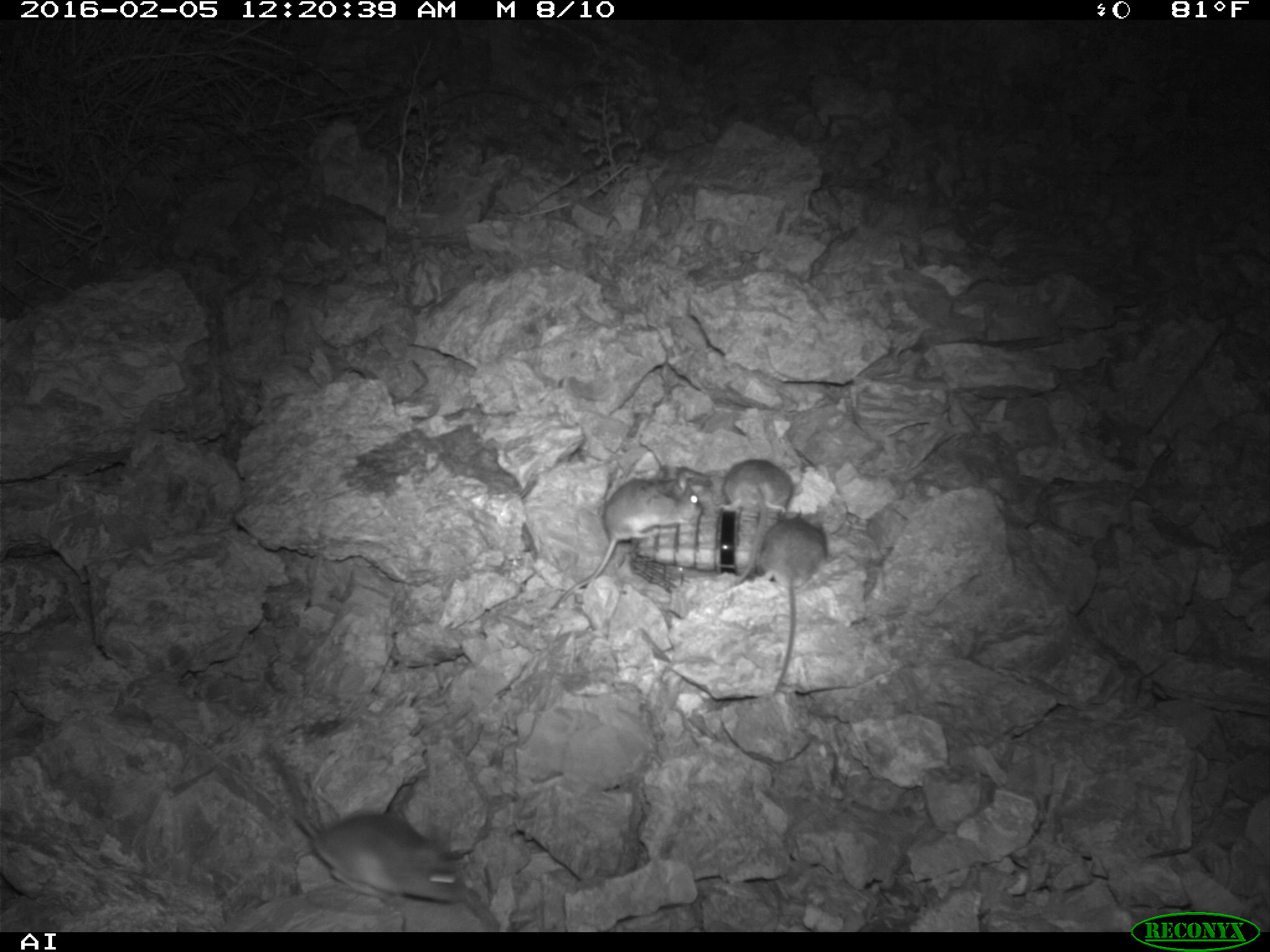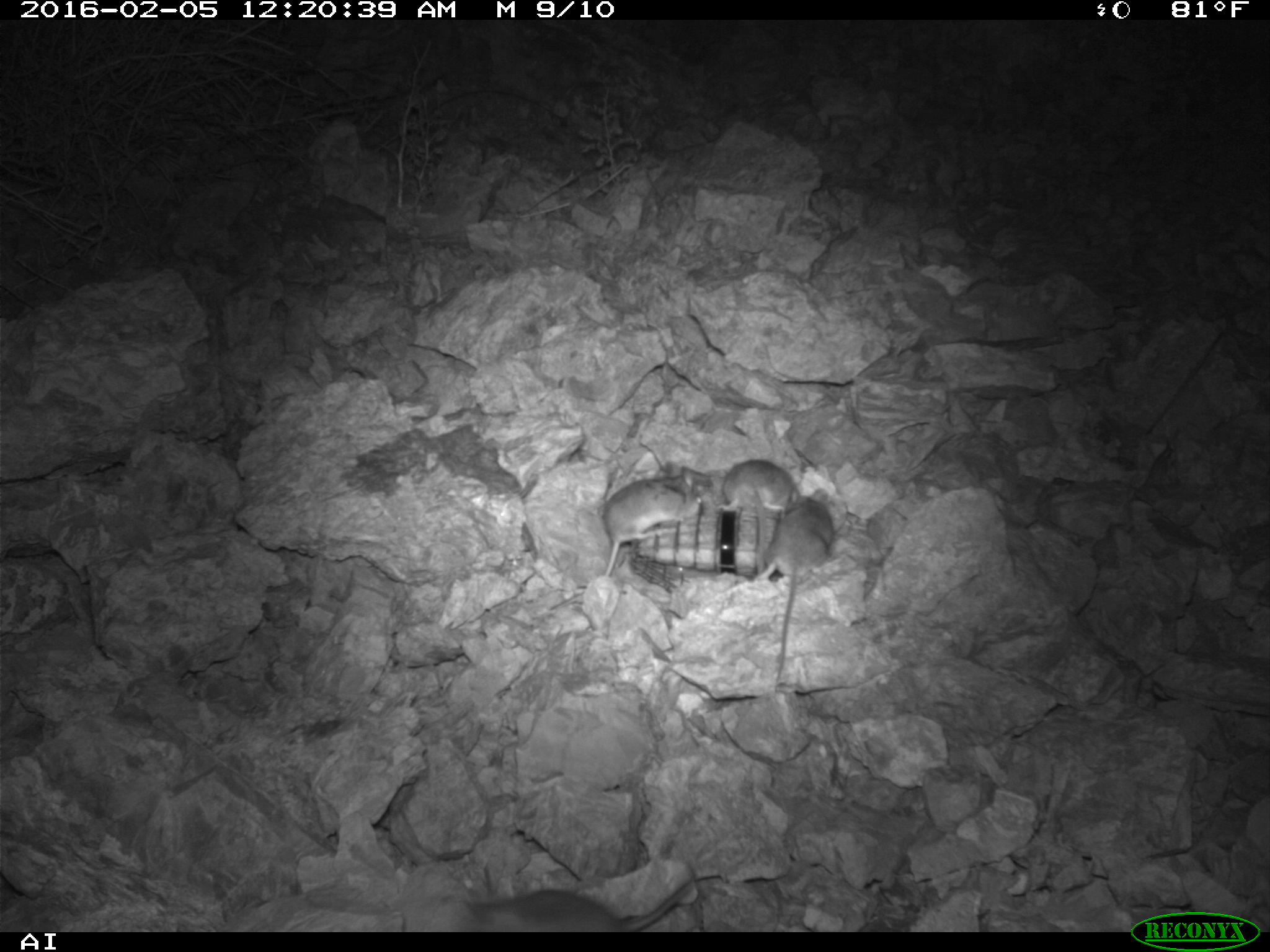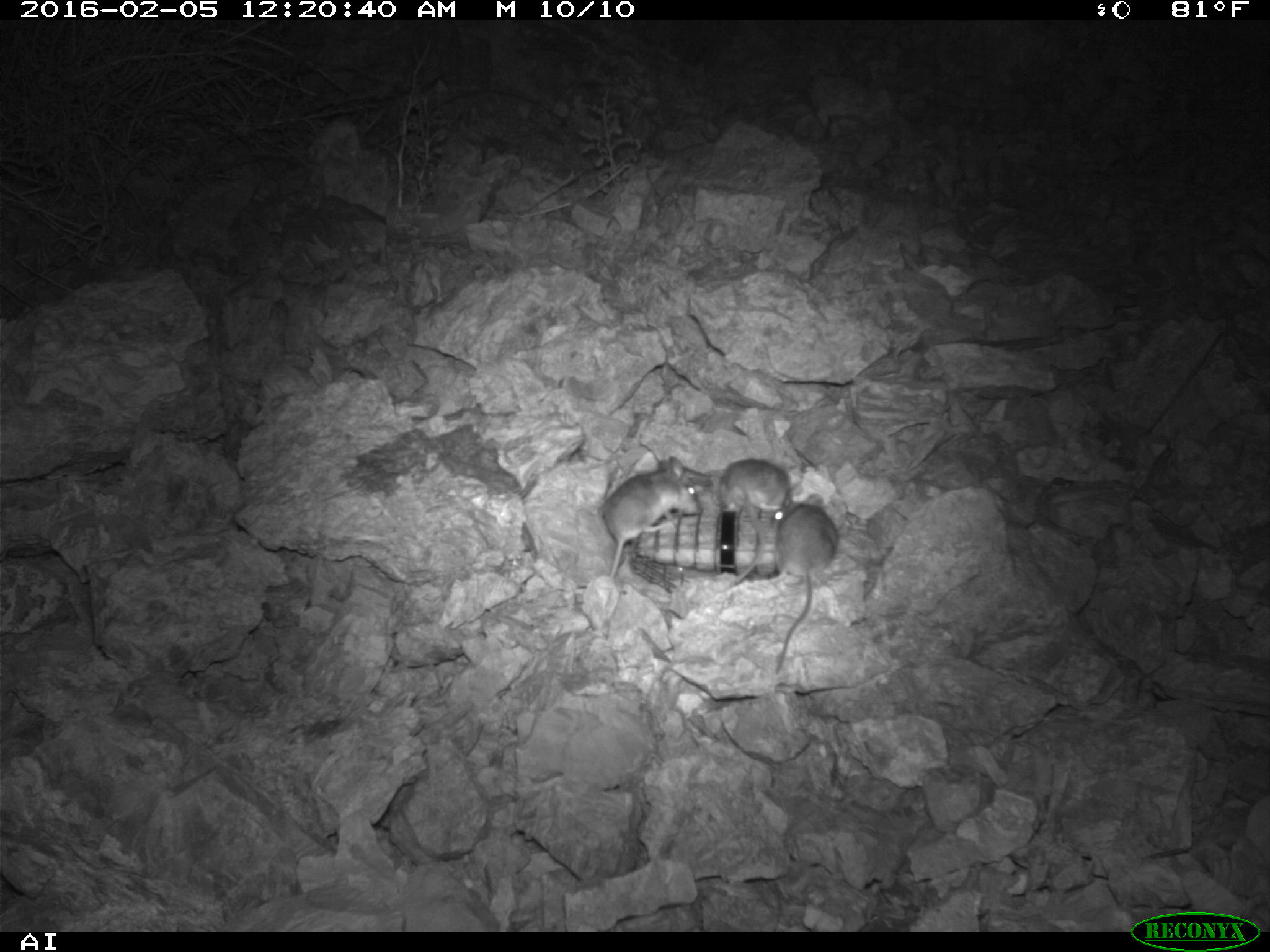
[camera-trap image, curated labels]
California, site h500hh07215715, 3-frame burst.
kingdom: Animalia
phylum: Chordata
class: Mammalia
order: Rodentia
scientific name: Rodentia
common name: rodent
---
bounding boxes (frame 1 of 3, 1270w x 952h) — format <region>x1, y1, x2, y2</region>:
rodent: <region>180, 731, 466, 906</region>; <region>544, 463, 714, 618</region>; <region>758, 508, 830, 695</region>; <region>718, 457, 796, 587</region>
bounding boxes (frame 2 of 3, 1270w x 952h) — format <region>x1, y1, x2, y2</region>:
rodent: <region>758, 488, 835, 682</region>; <region>603, 462, 714, 576</region>; <region>464, 877, 693, 932</region>; <region>718, 459, 795, 521</region>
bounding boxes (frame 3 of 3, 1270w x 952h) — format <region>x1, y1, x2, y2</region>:
rodent: <region>771, 490, 838, 674</region>; <region>603, 456, 701, 580</region>; <region>714, 458, 791, 596</region>